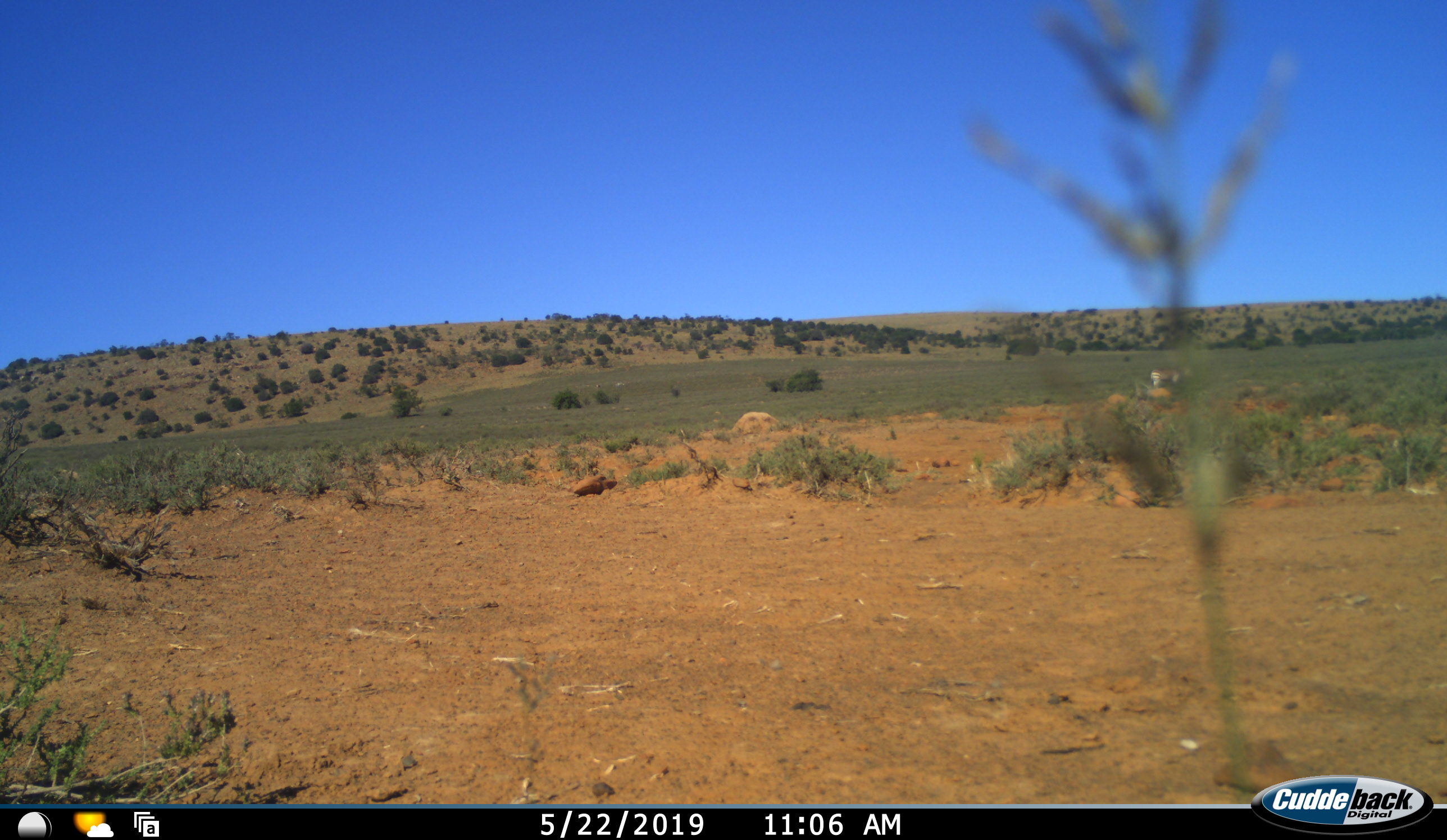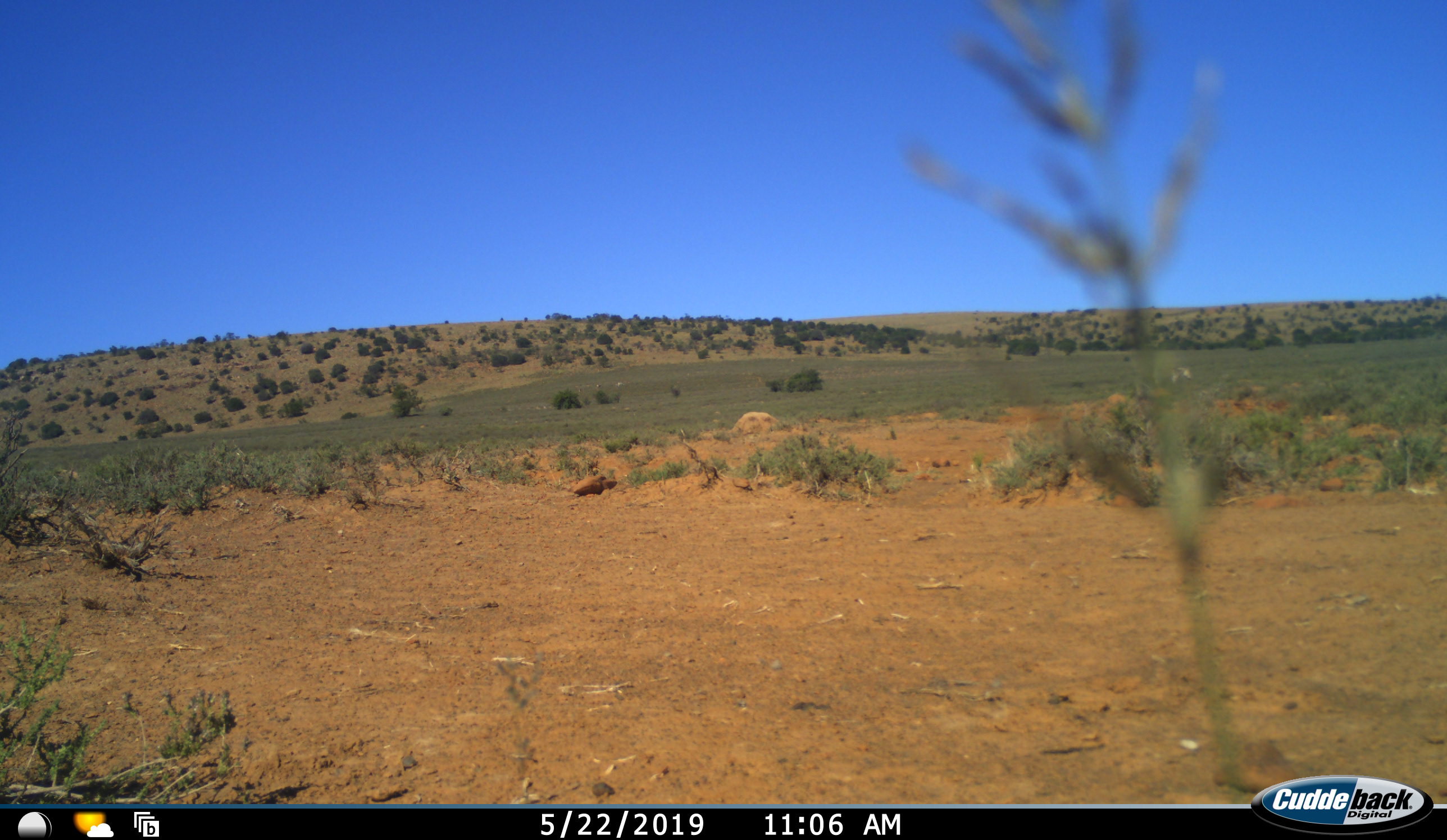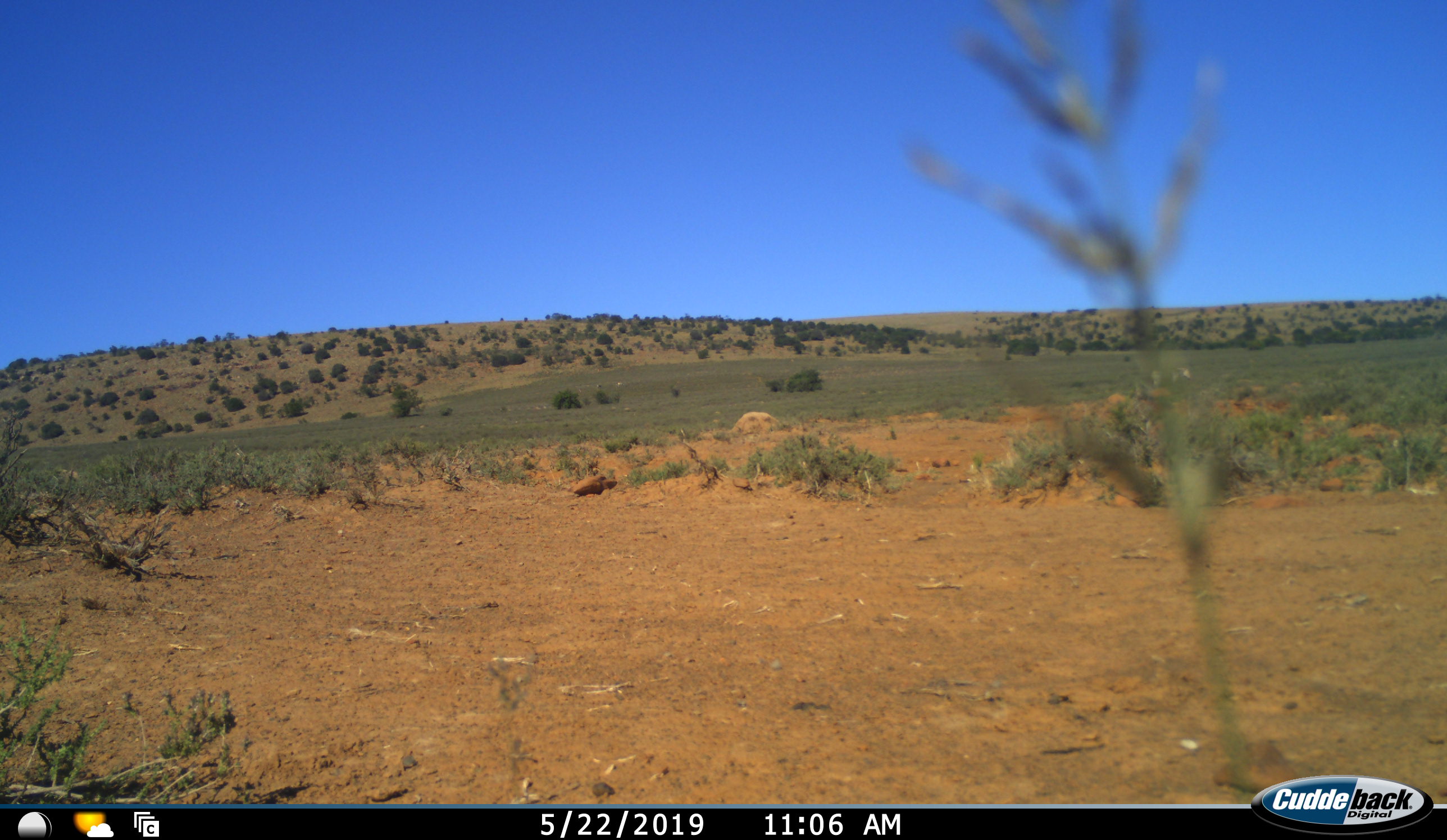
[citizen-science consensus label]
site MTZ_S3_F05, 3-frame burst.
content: unidentified animal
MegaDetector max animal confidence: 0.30